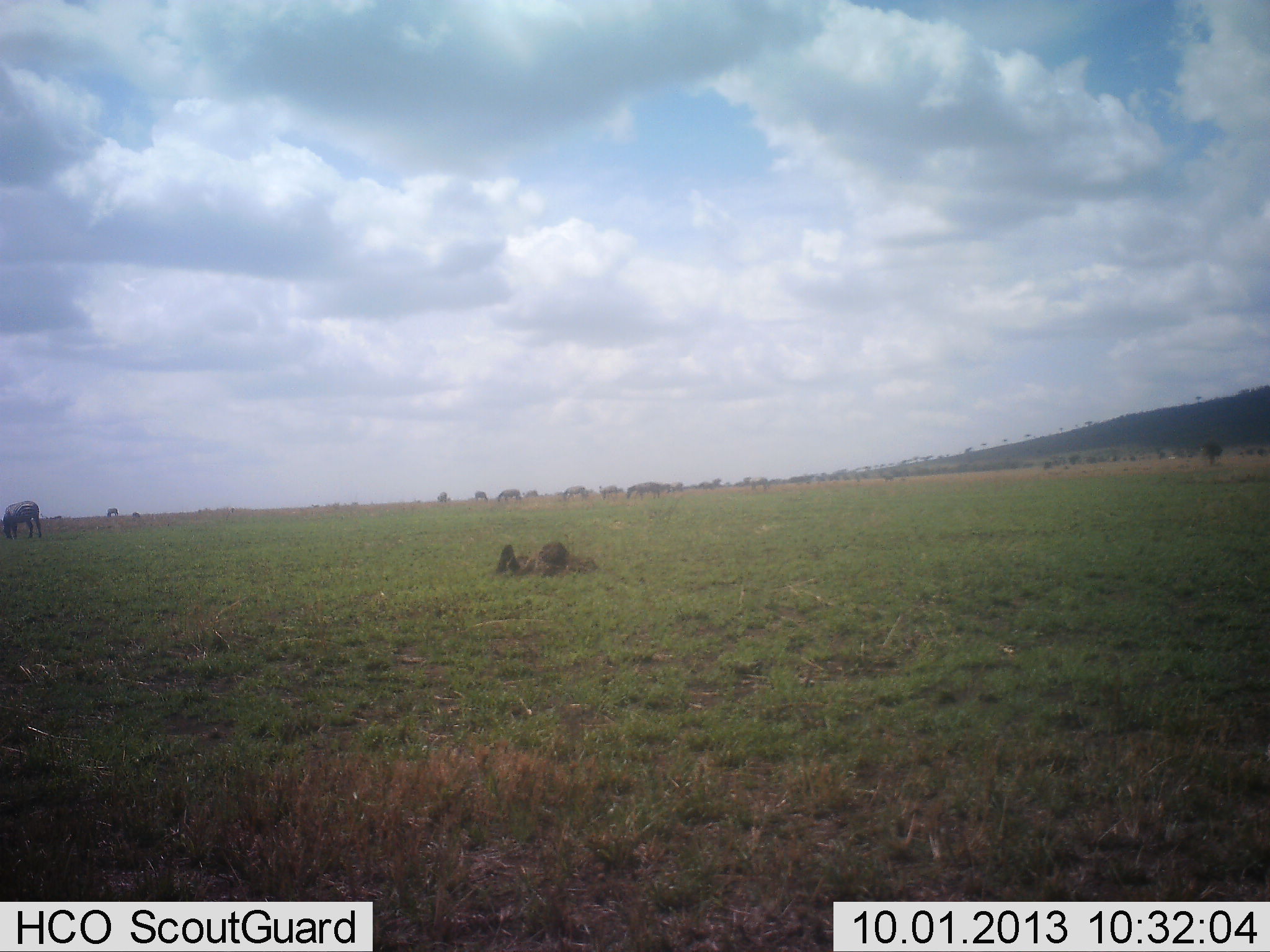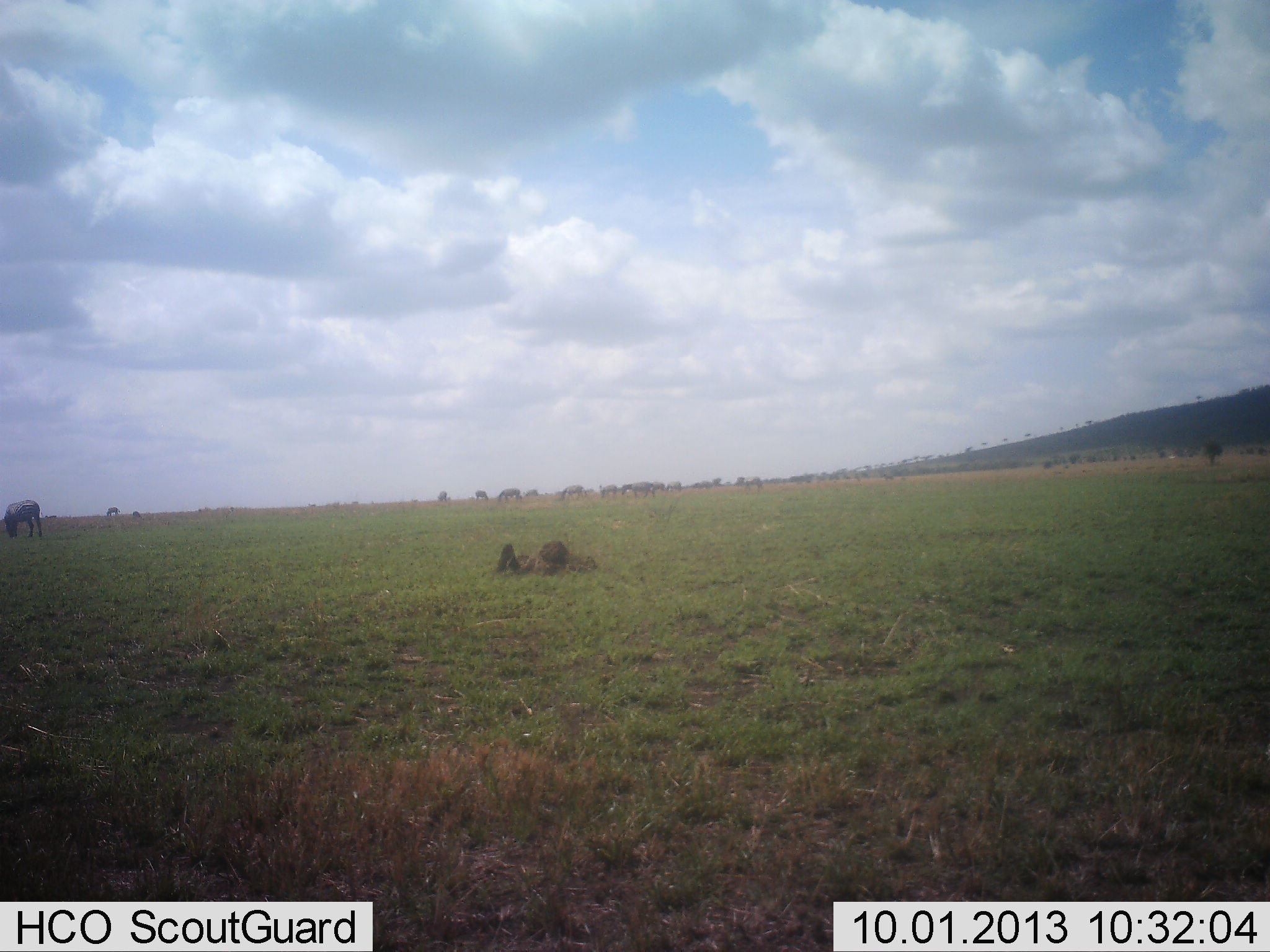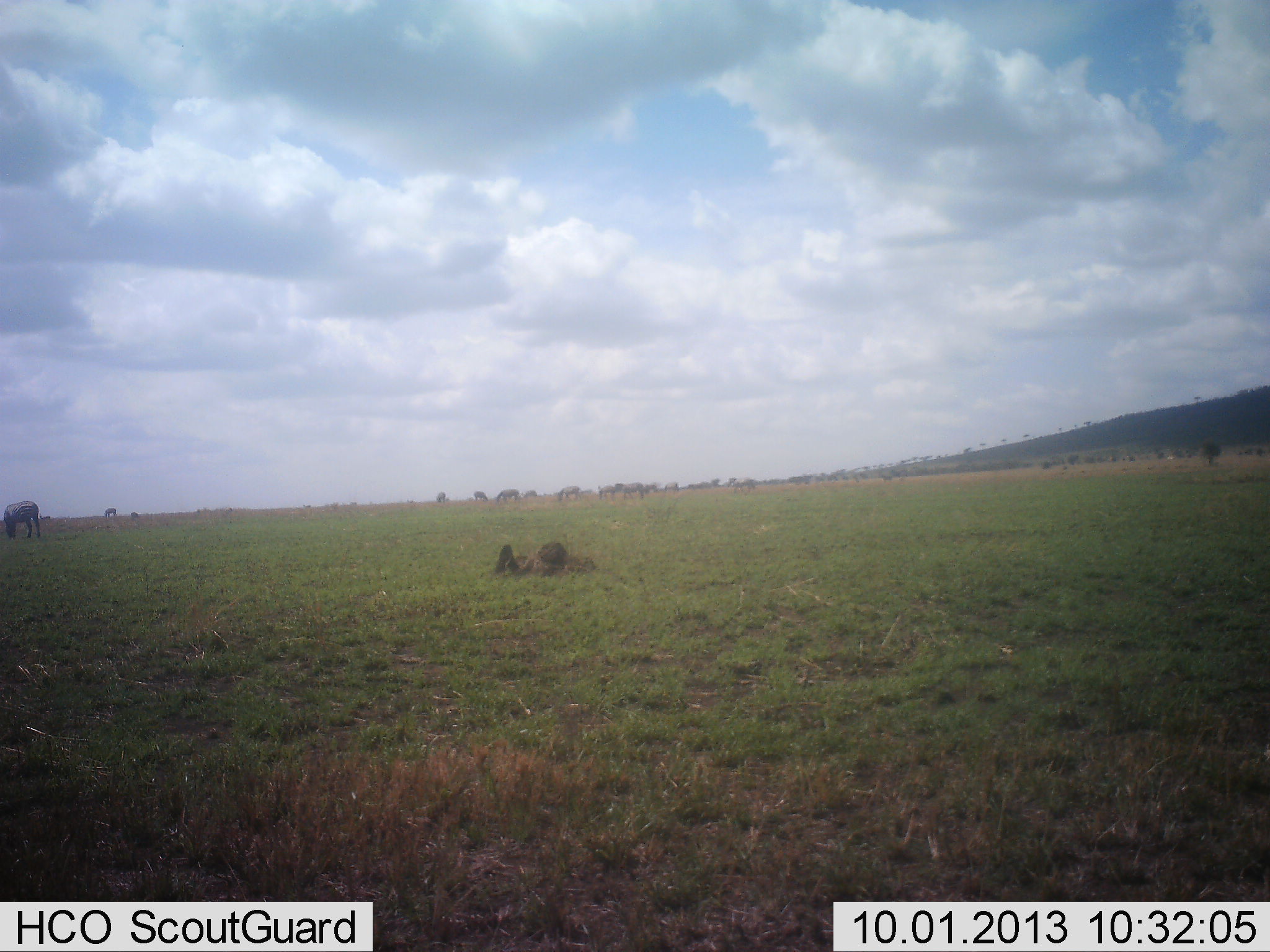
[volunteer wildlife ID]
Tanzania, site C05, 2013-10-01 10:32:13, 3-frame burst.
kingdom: Animalia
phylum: Chordata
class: Mammalia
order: Perissodactyla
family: Equidae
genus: Equus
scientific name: Equus quagga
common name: plains zebra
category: zebra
Zebra (plains zebra) (Equus quagga), count 11-50. Behavior (volunteer vote fractions): standing 29%, resting 0%, moving 29%, interacting 0%. Young present (vote fraction): 0%. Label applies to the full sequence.